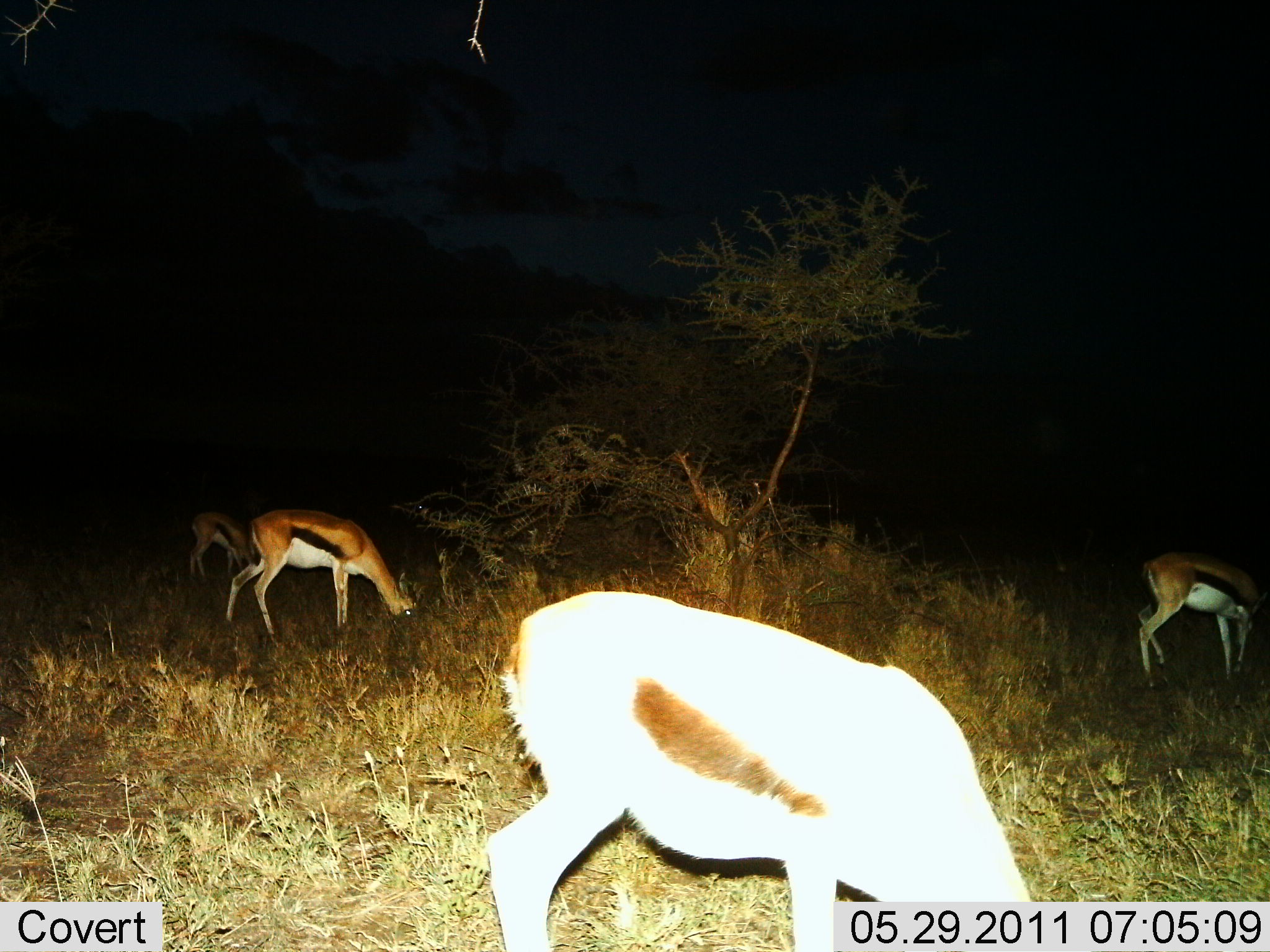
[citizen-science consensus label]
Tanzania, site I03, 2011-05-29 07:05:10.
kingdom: Animalia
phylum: Chordata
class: Mammalia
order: Artiodactyla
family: Bovidae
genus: Eudorcas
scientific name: Eudorcas thomsonii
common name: thomson's gazelle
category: gazellethomsons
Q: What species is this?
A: Gazellethomsons (thomson's gazelle) (Eudorcas thomsonii).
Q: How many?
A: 4.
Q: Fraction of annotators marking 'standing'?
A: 8%.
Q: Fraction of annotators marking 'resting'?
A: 0%.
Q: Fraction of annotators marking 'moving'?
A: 0%.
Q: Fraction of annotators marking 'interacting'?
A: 0%.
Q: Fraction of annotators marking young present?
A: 0%.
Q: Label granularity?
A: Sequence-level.